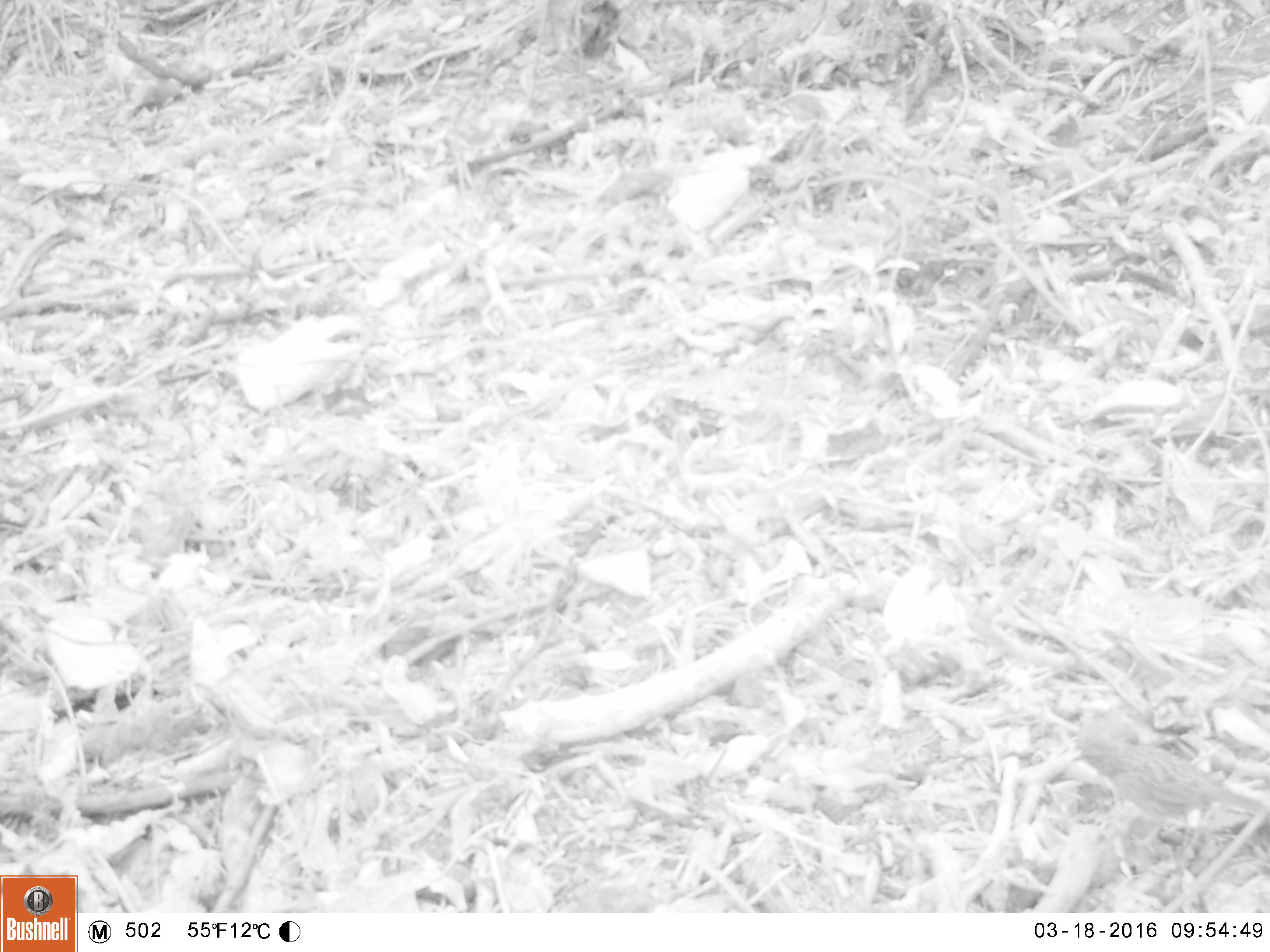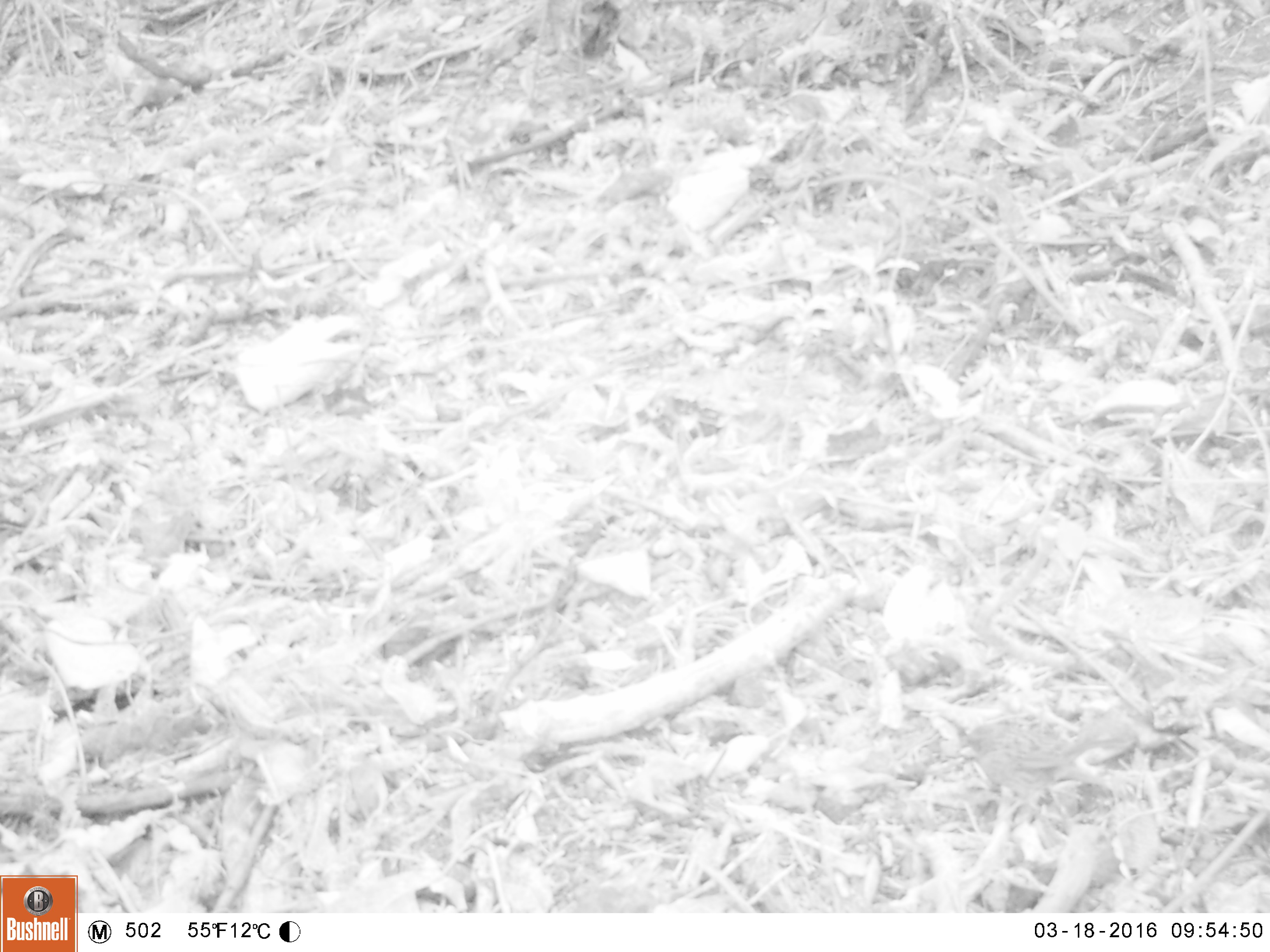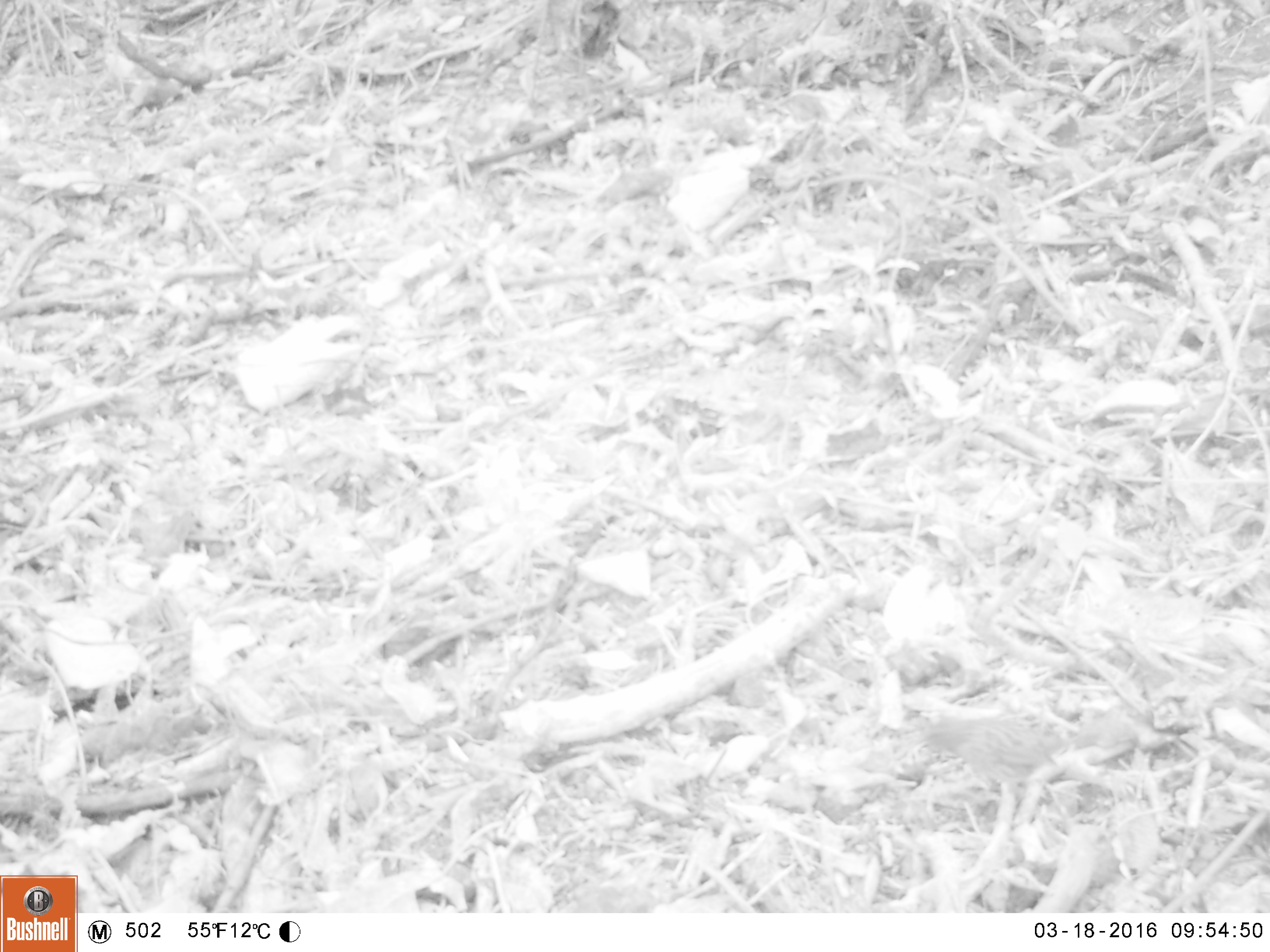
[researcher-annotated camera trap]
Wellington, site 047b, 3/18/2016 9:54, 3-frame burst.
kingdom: Animalia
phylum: Chordata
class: Aves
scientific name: Aves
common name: bird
Bird (Aves).